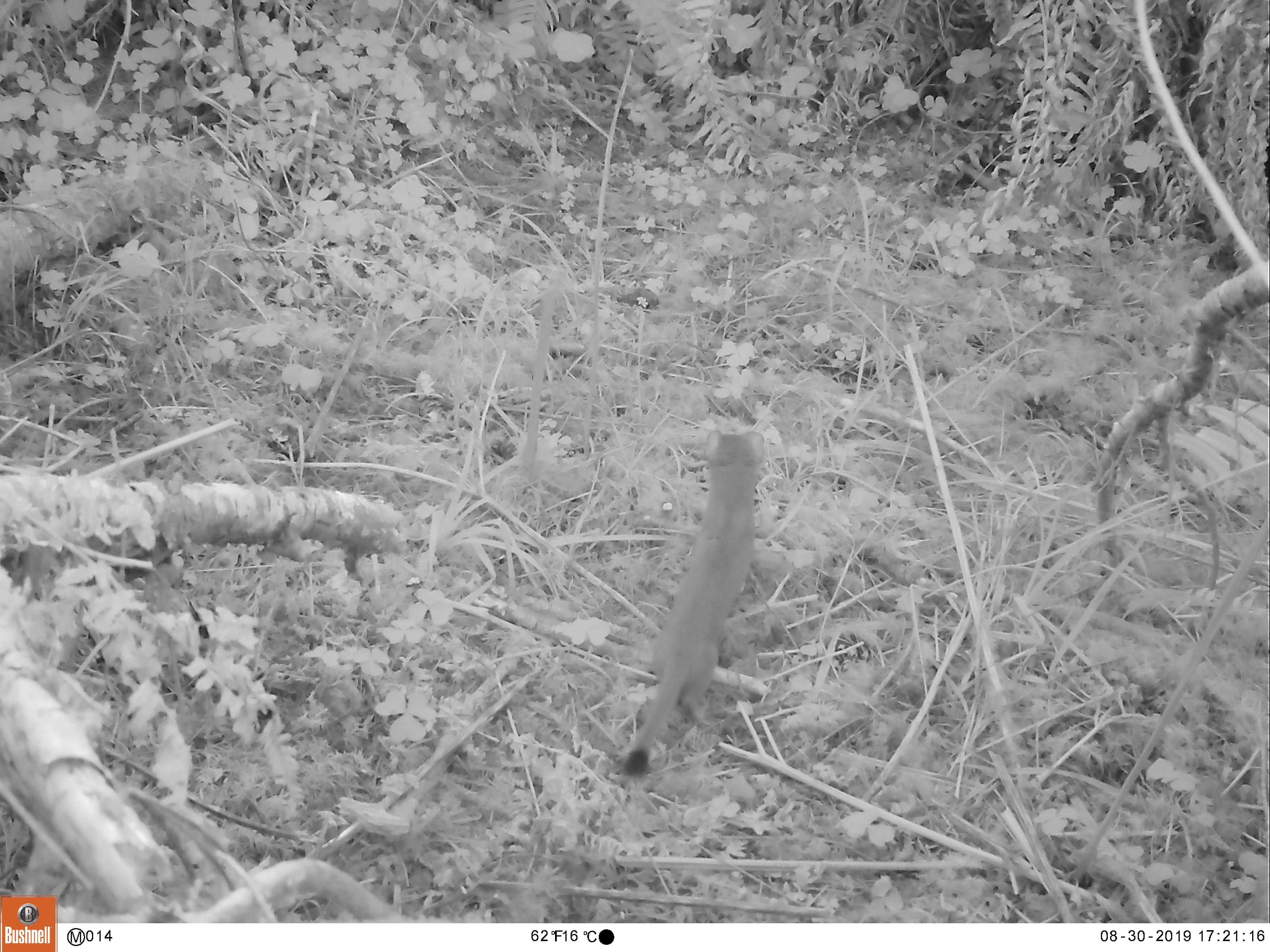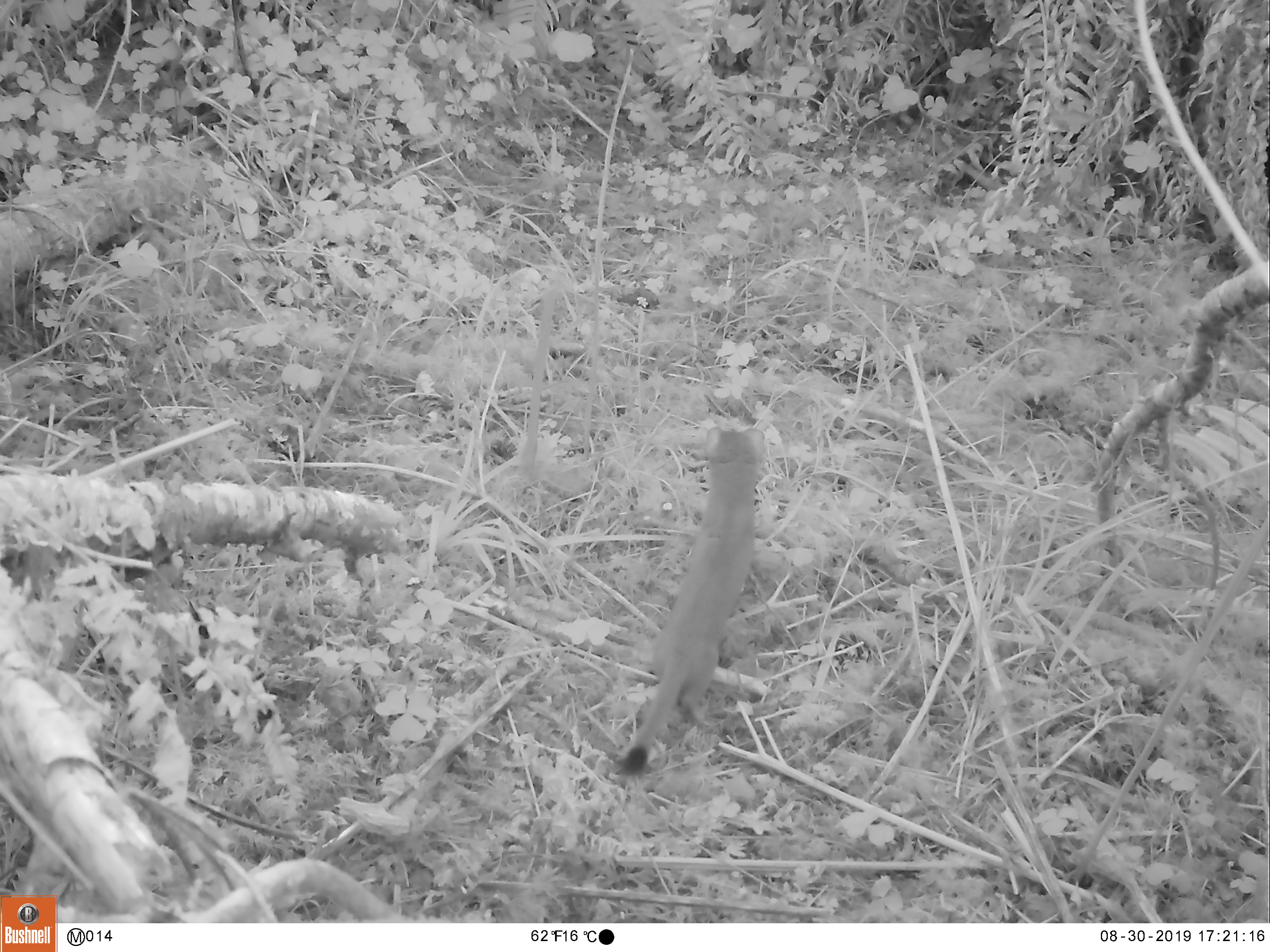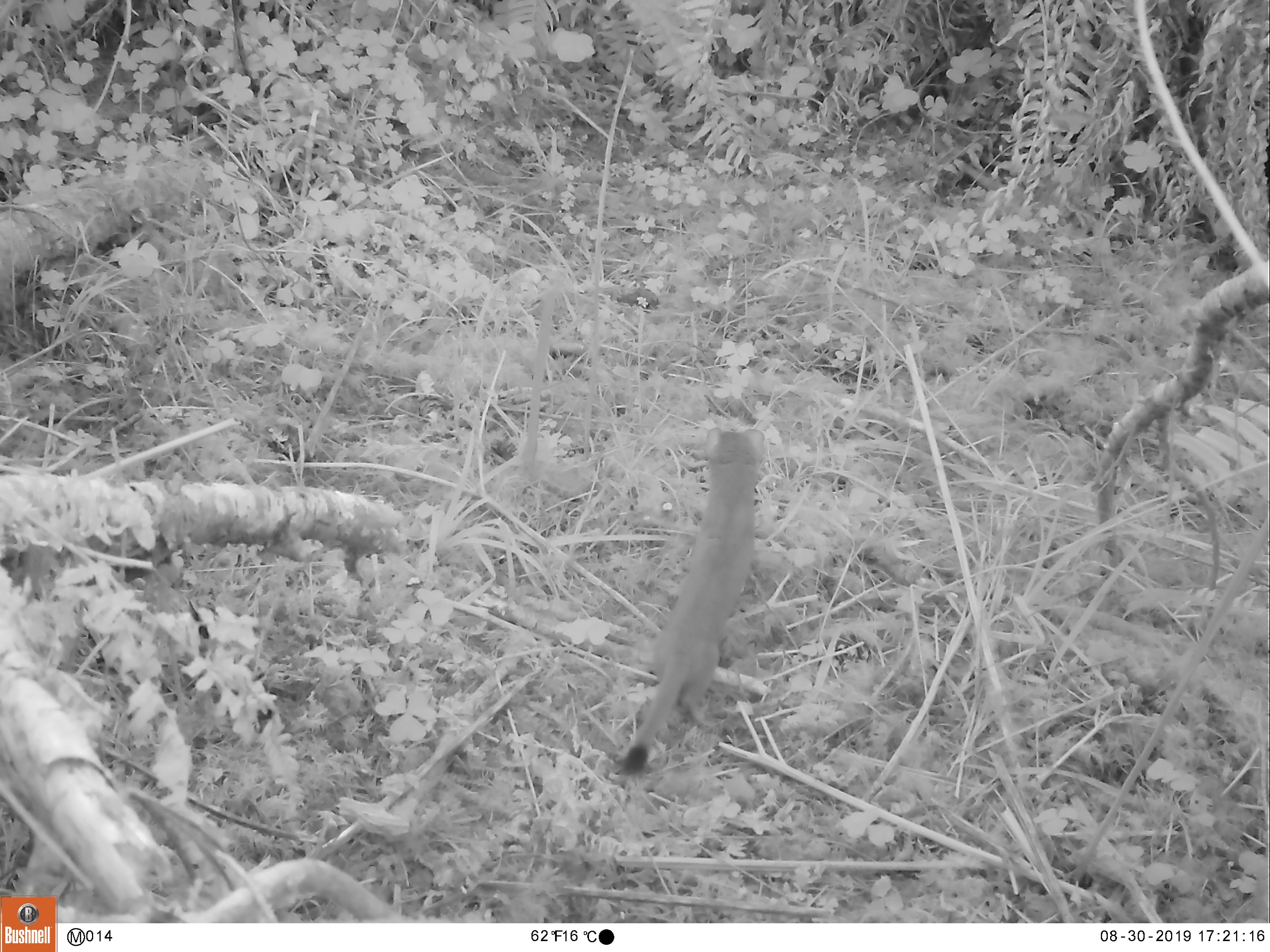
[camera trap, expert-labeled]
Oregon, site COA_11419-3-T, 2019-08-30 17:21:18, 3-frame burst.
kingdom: Animalia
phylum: Chordata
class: Mammalia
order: Carnivora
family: Mustelidae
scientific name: Mustelidae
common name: weasel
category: weasel family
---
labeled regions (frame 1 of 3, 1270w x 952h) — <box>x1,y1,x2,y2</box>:
weasel family: <box>618,425,771,786</box>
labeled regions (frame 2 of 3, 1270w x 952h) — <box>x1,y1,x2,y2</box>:
weasel family: <box>618,420,775,778</box>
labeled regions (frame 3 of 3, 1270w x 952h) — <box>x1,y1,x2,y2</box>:
weasel family: <box>618,423,766,782</box>